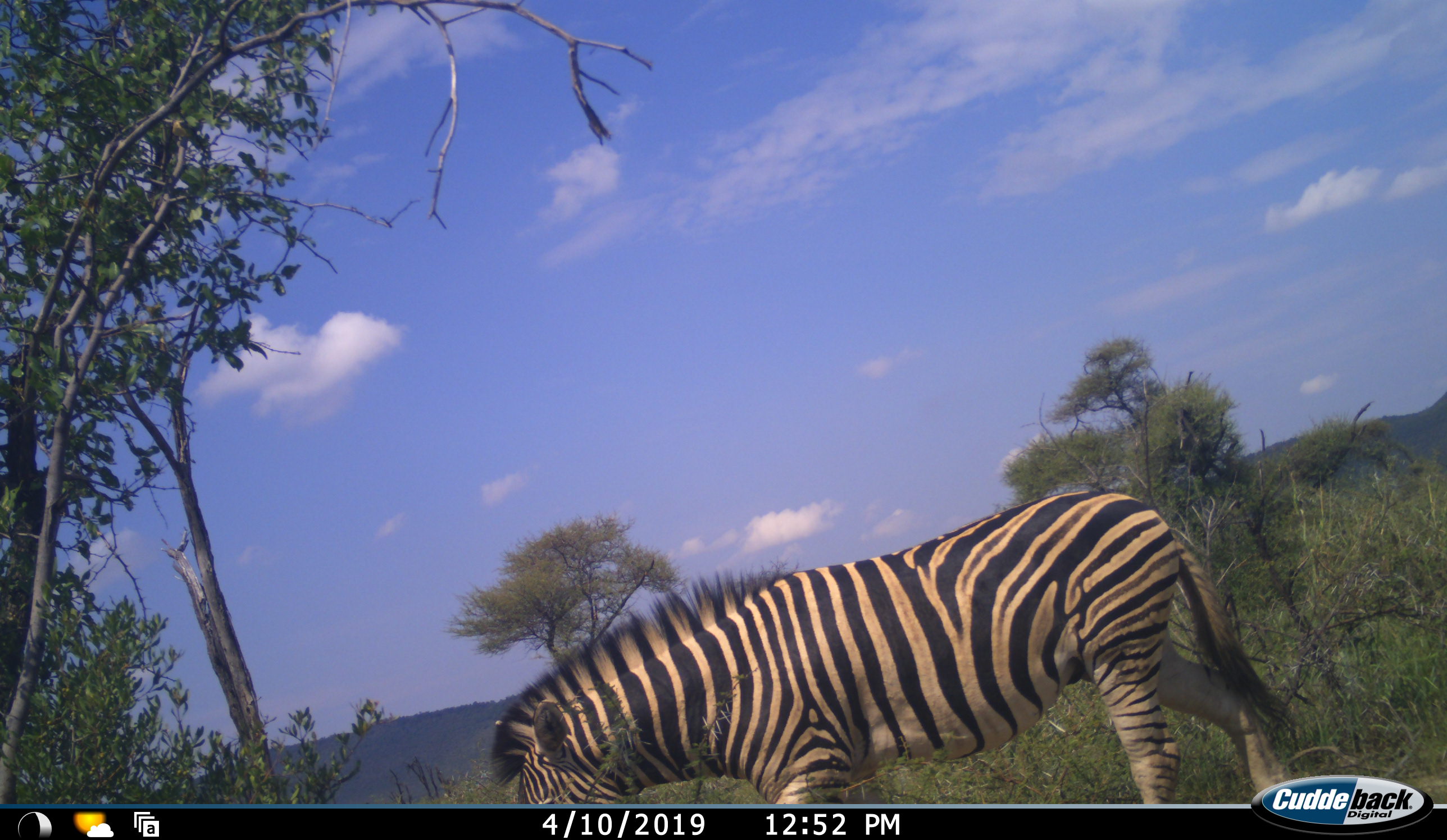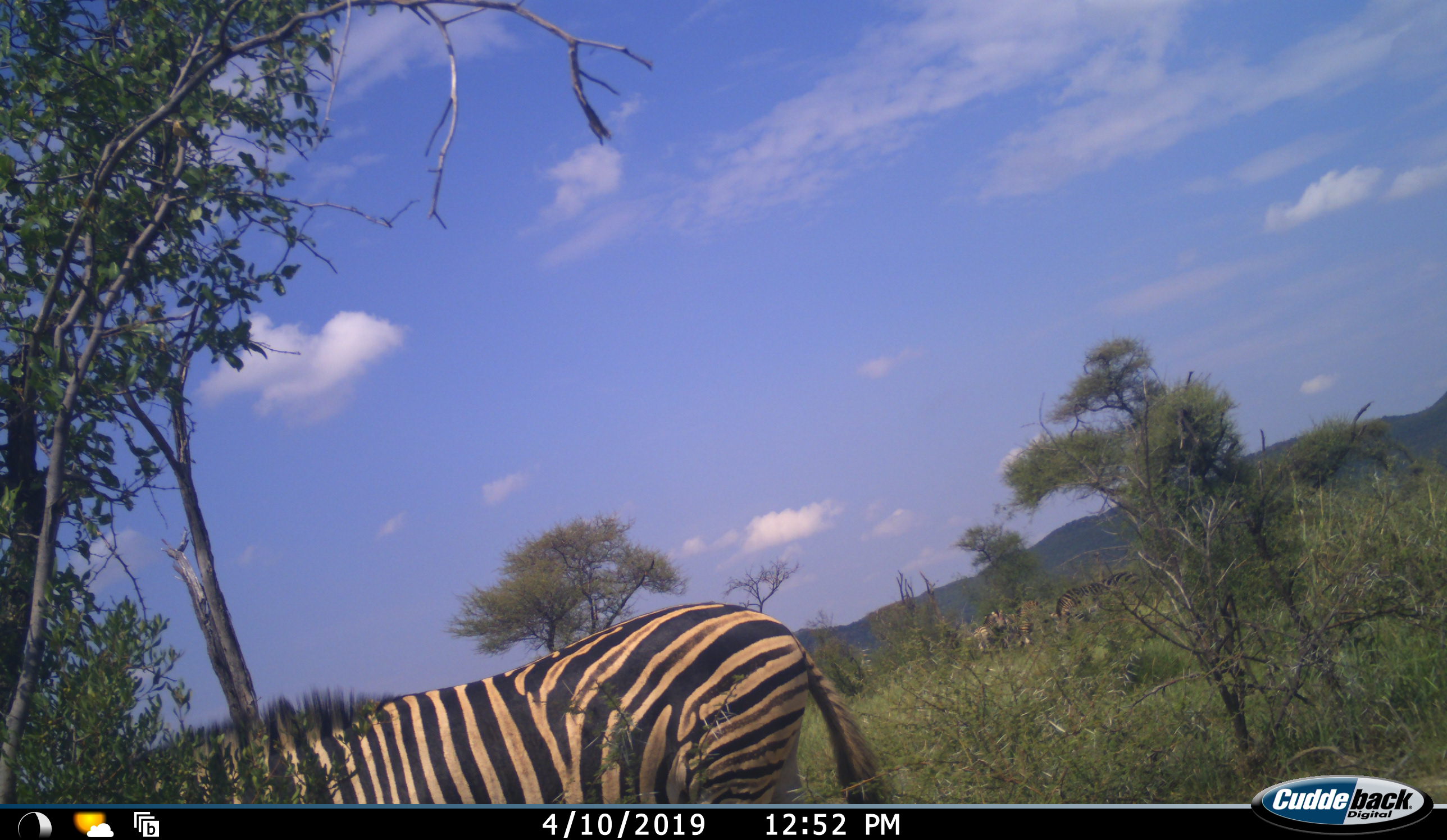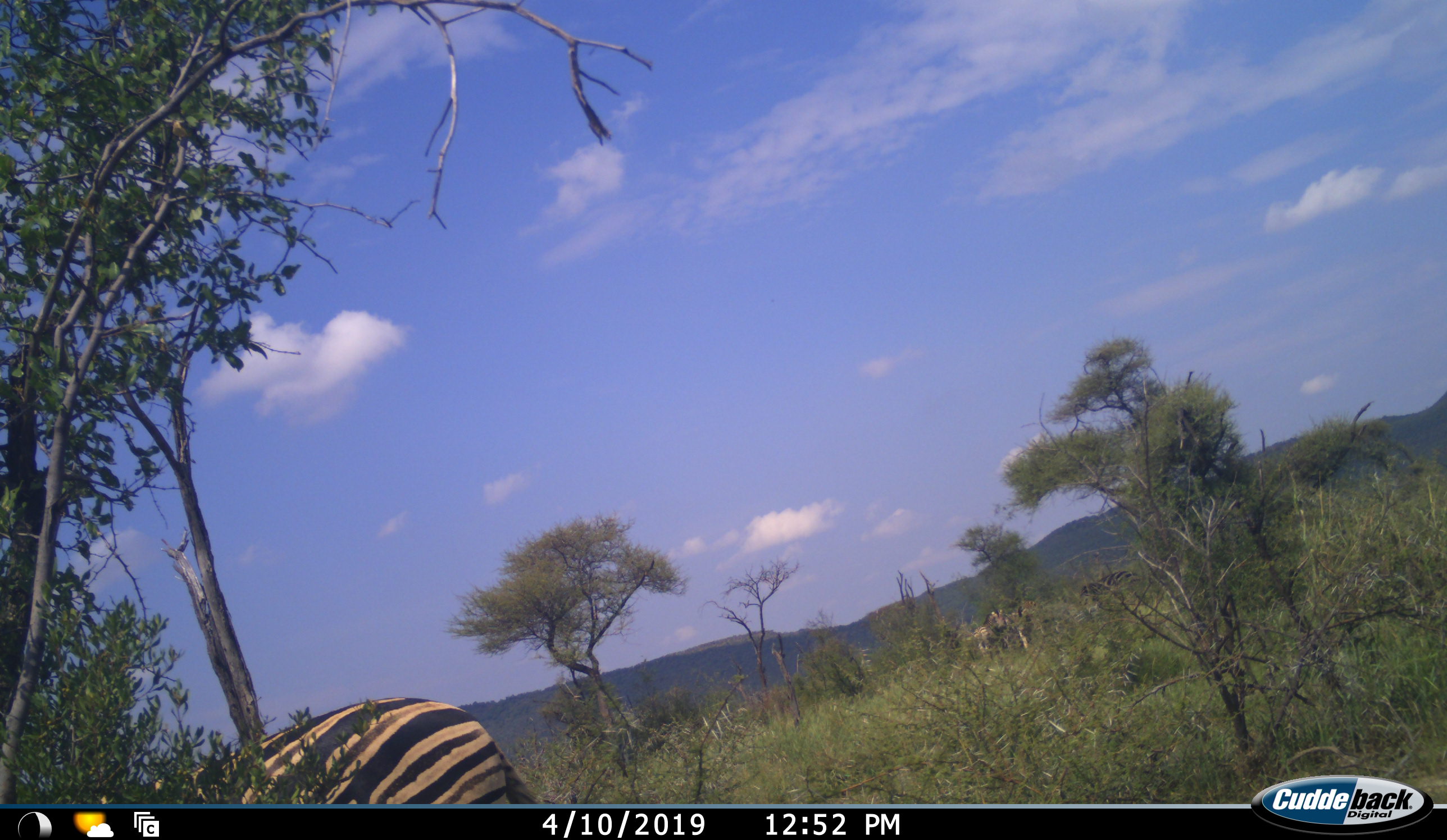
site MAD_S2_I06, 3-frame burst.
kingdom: Animalia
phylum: Chordata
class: Mammalia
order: Perissodactyla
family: Equidae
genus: Equus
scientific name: Equus quagga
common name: plains zebra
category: zebraplains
Zebraplains (plains zebra) (Equus quagga), count 5. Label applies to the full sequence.